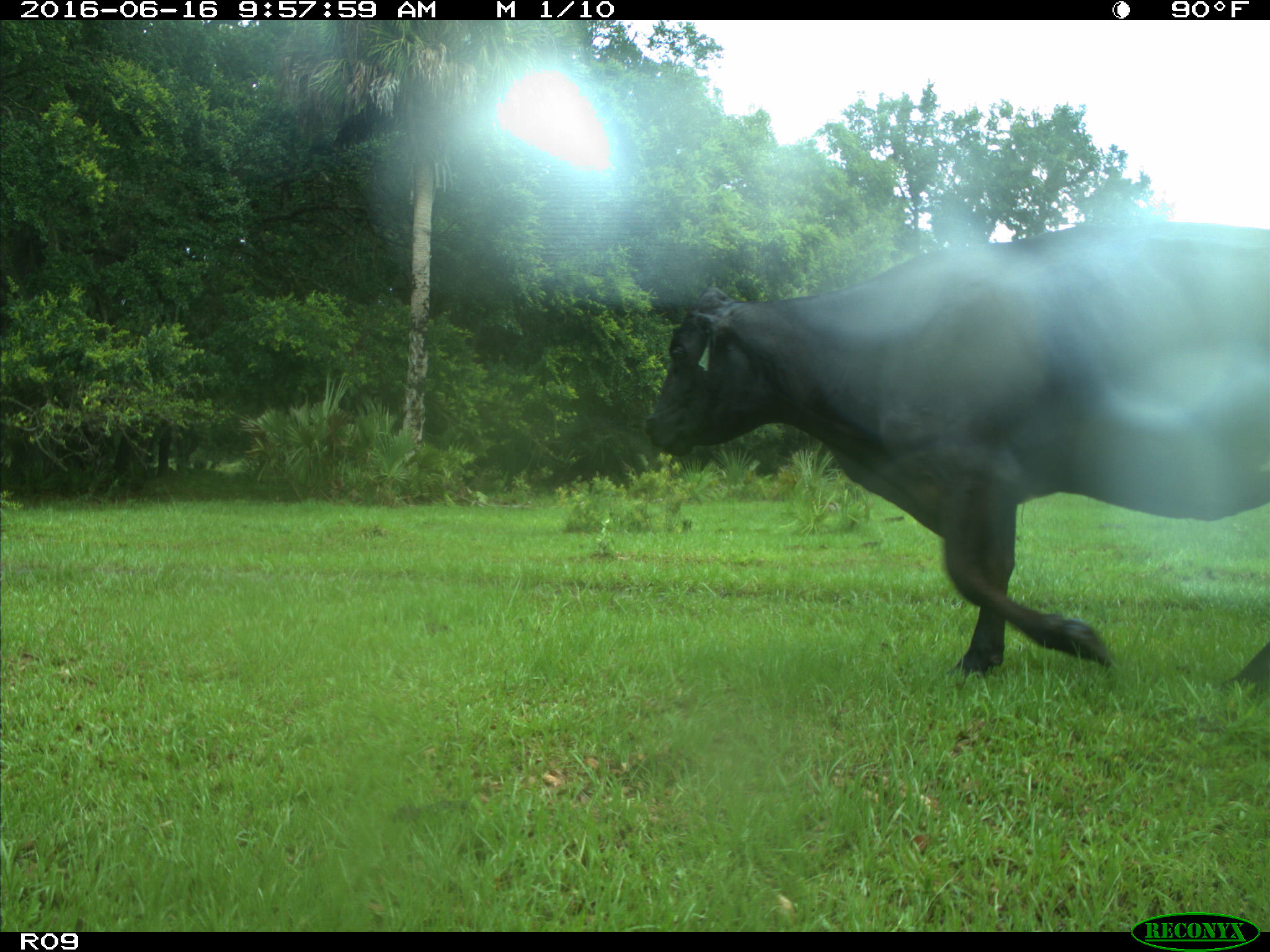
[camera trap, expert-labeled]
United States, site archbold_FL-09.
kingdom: Animalia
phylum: Chordata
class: Mammalia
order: Artiodactyla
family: Bovidae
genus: Bos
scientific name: Bos taurus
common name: domestic cow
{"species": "Bos taurus (domestic cow)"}